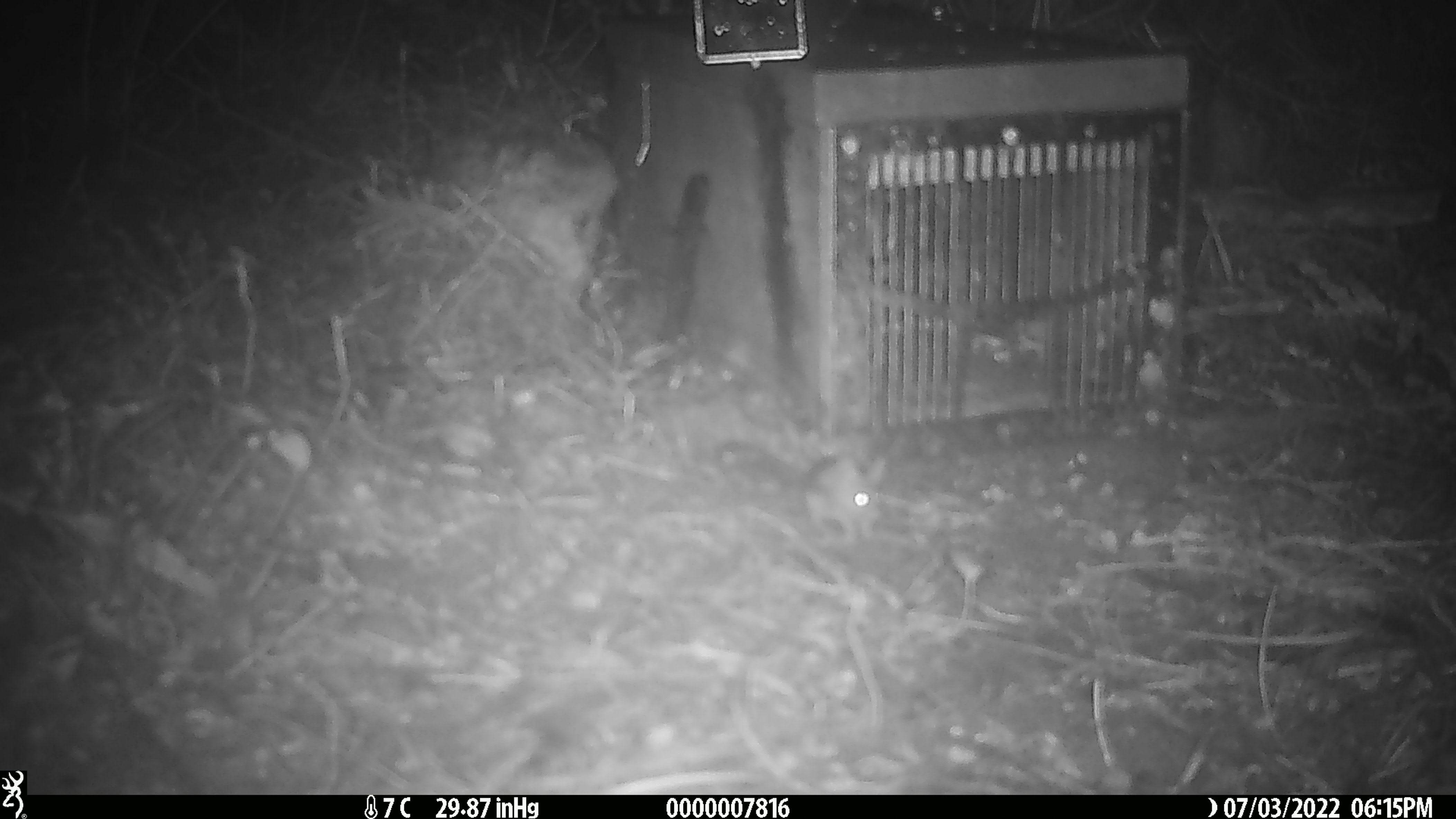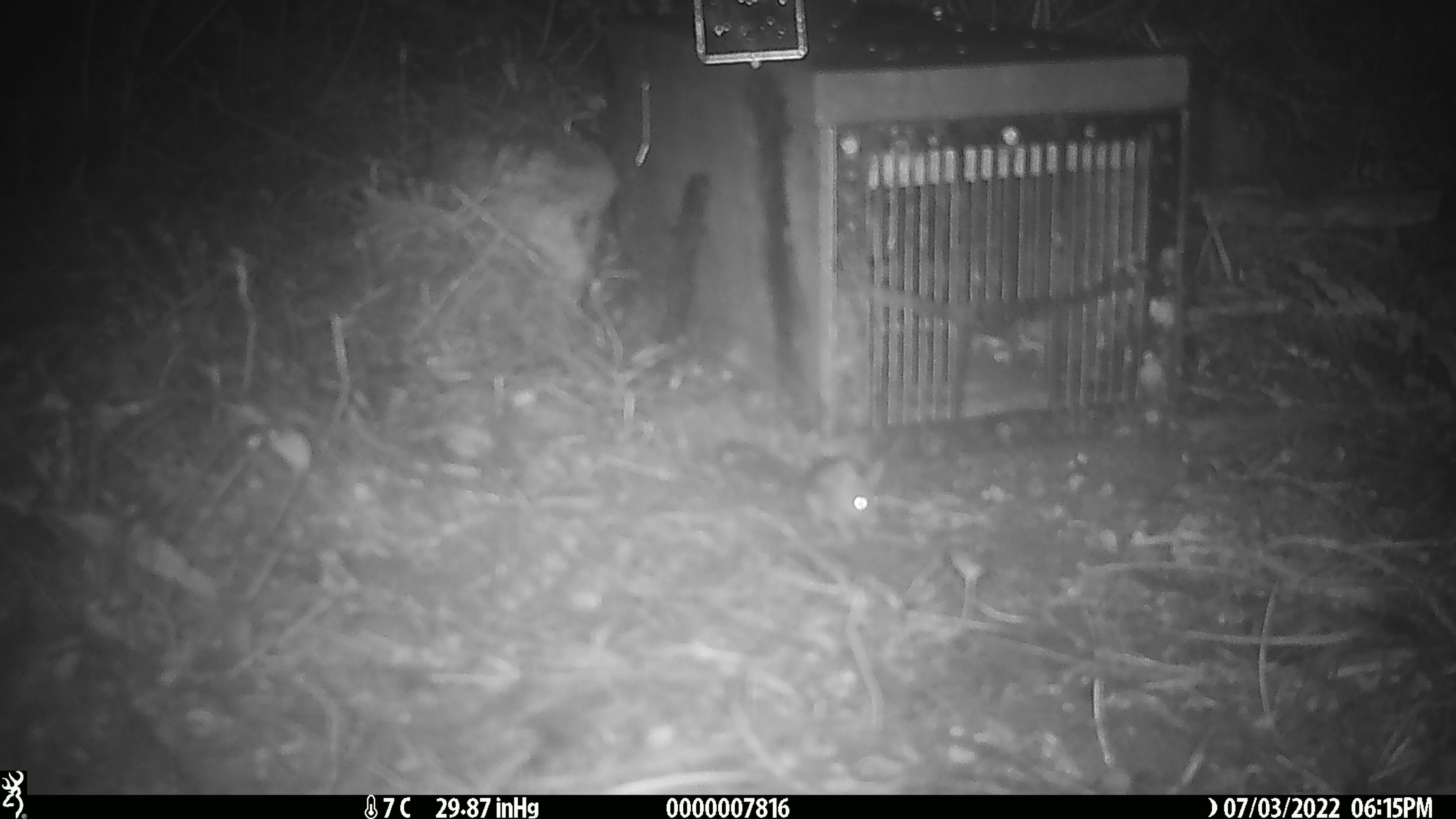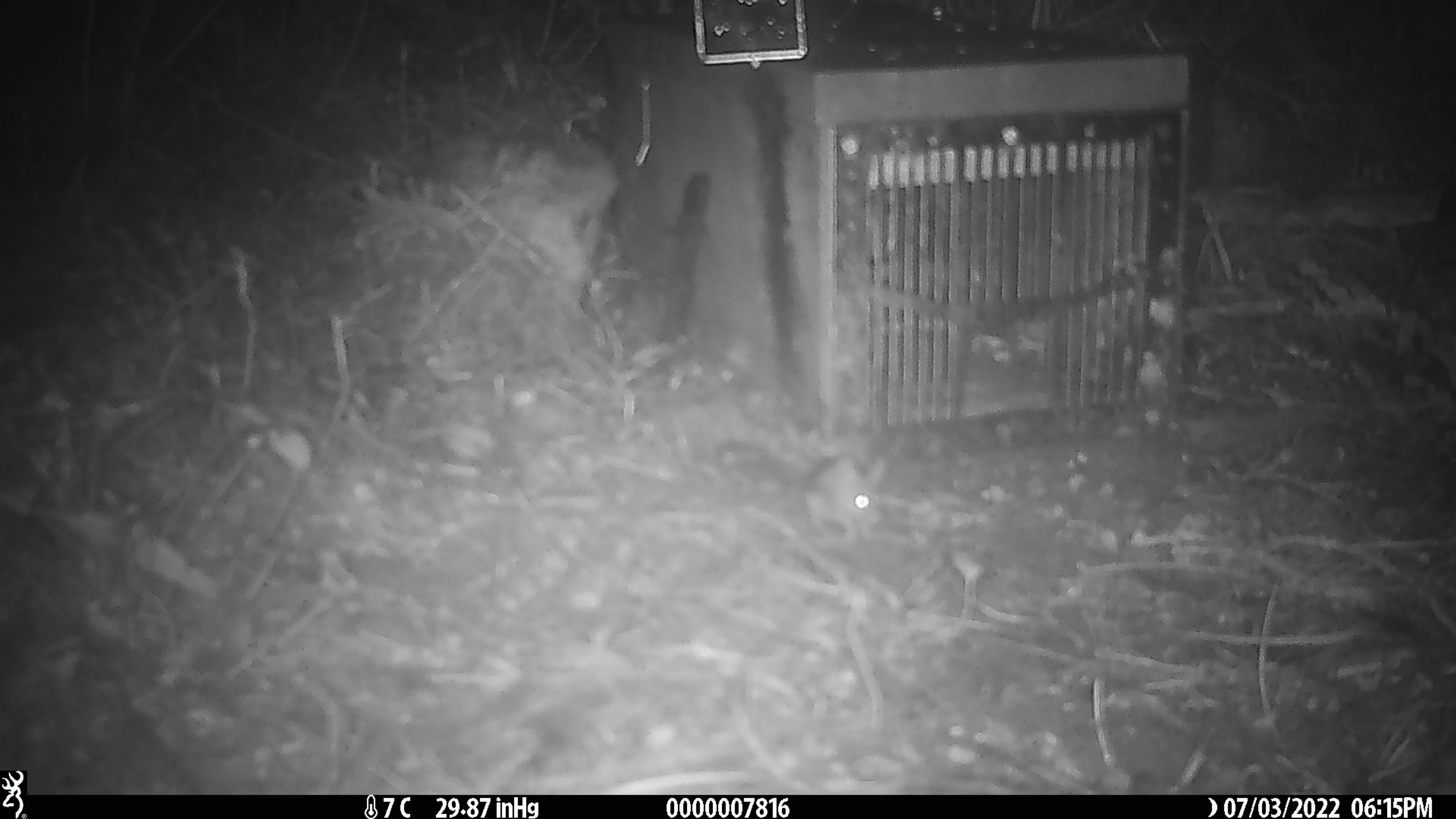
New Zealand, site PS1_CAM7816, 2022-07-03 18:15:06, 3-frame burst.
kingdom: Animalia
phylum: Chordata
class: Mammalia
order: Rodentia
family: Muridae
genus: Mus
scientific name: Mus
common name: mouse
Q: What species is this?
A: Mouse (Mus).